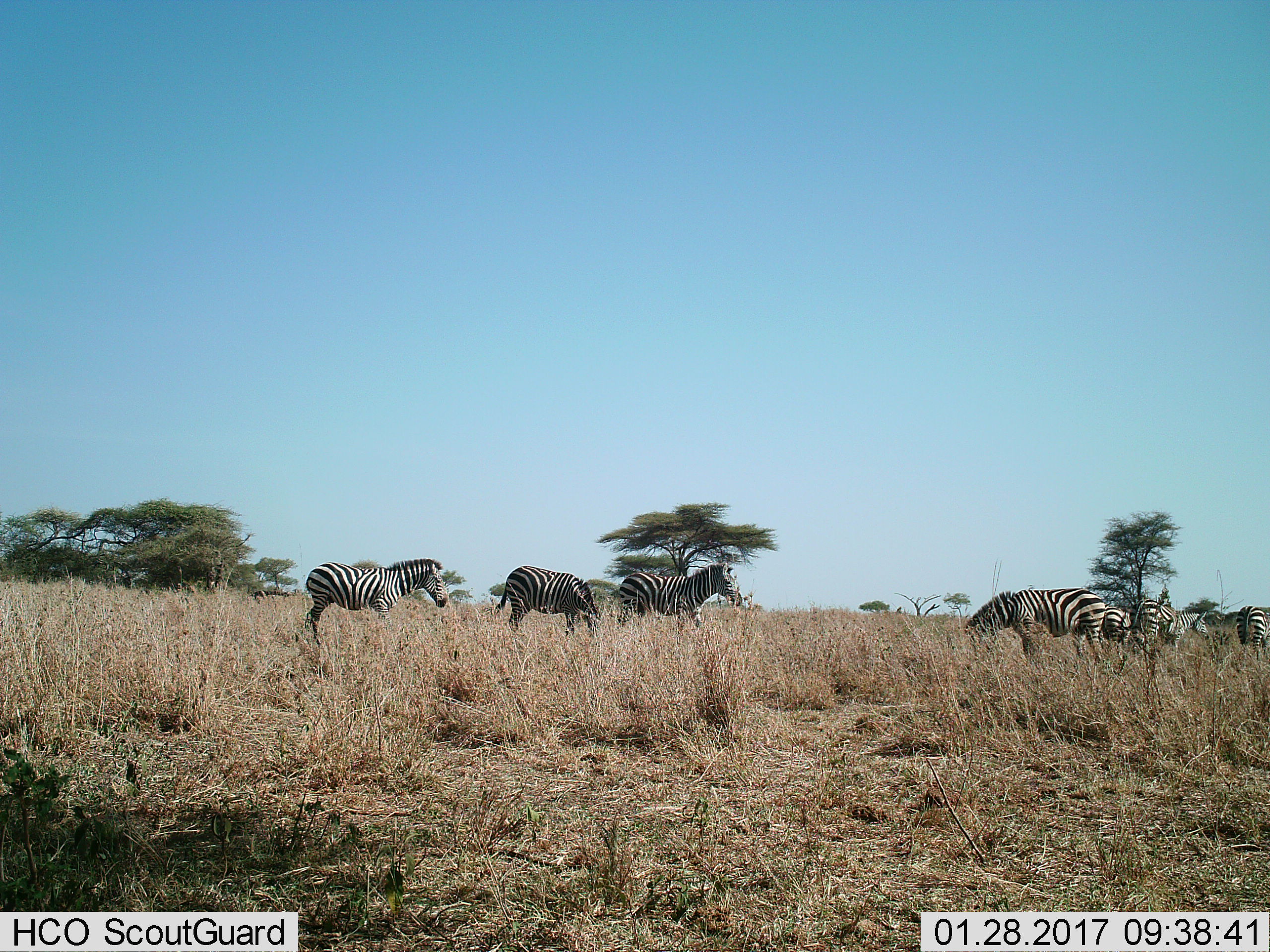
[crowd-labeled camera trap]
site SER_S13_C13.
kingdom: Animalia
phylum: Chordata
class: Mammalia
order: Perissodactyla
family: Equidae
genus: Equus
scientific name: Equus quagga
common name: plains zebra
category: zebraplains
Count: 7.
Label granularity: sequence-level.